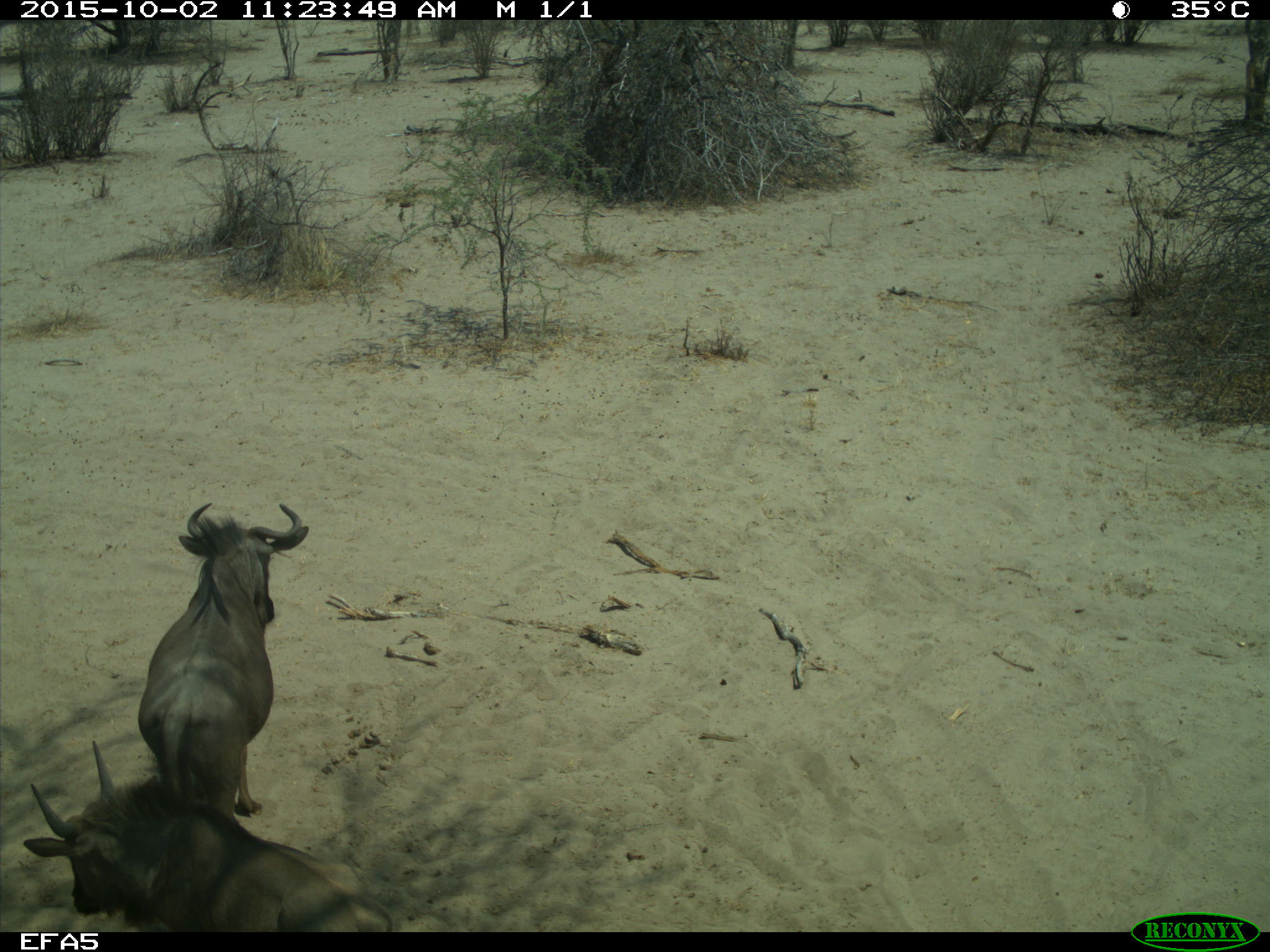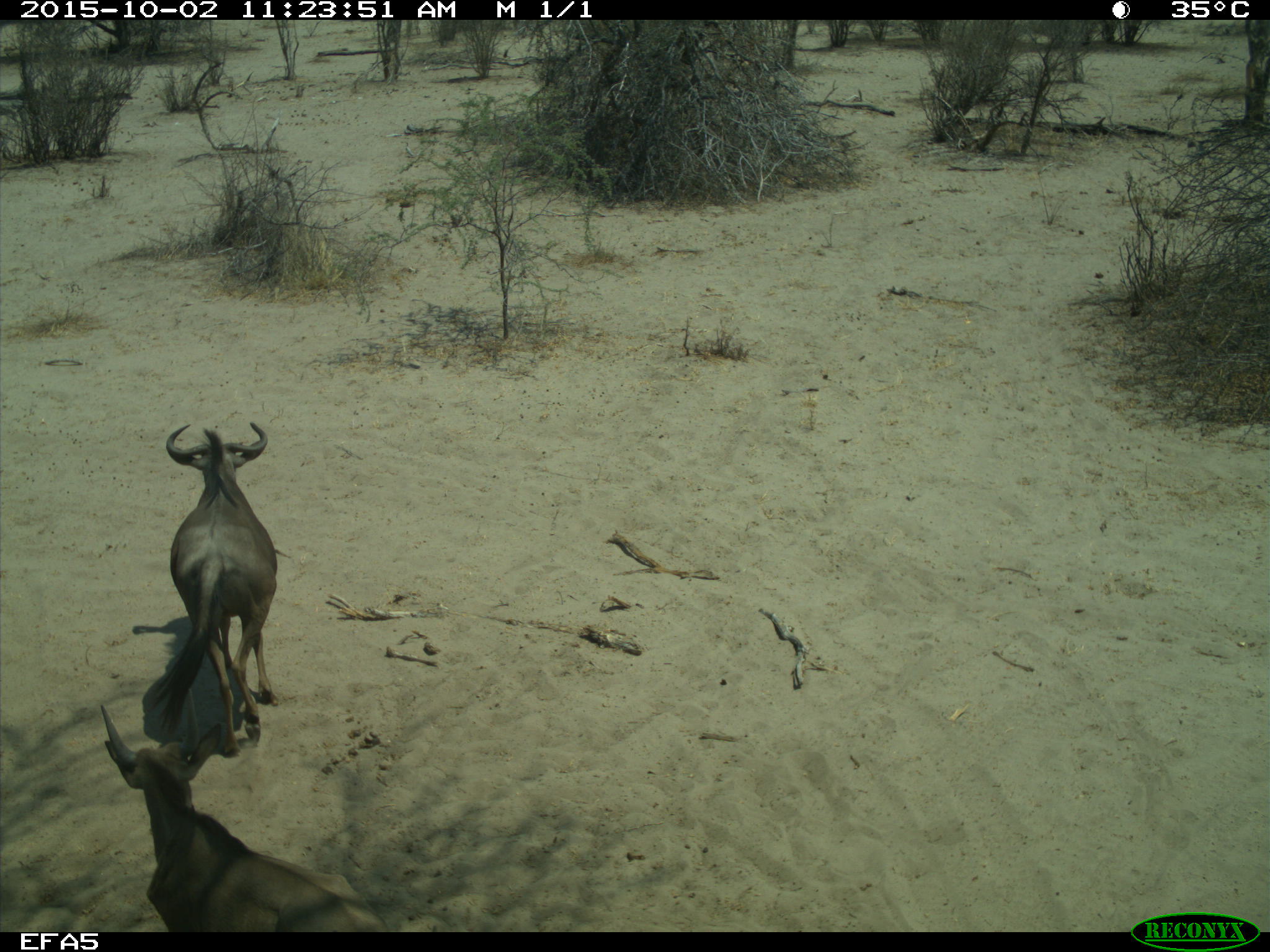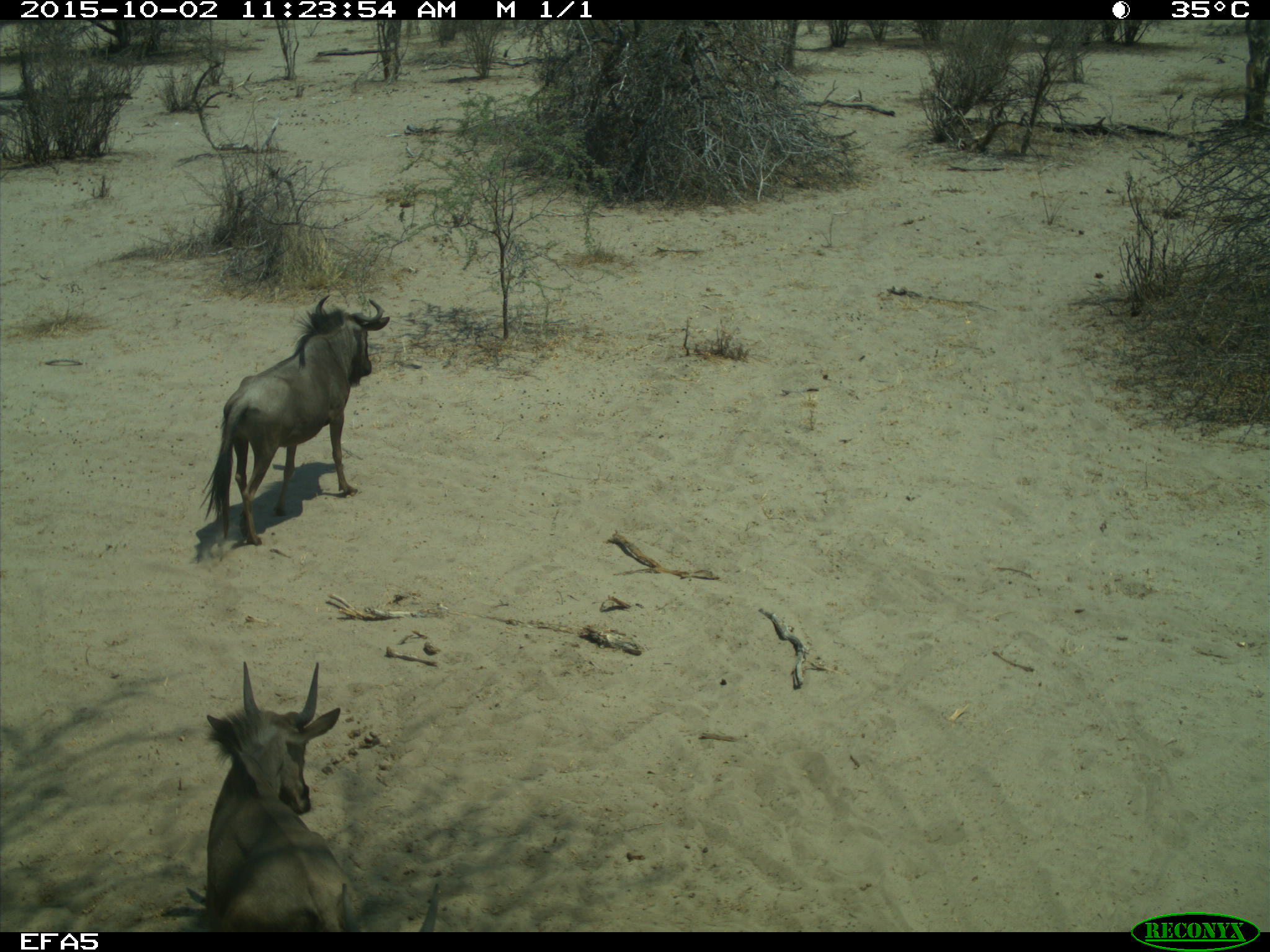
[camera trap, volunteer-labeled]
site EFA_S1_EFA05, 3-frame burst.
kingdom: Animalia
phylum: Chordata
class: Mammalia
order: Artiodactyla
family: Bovidae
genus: Connochaetes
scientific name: Connochaetes taurinus taurinus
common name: blue wildebeest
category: wildebeestblue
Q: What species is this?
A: Wildebeestblue (blue wildebeest) (Connochaetes taurinus taurinus).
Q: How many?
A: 2.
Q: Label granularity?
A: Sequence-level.